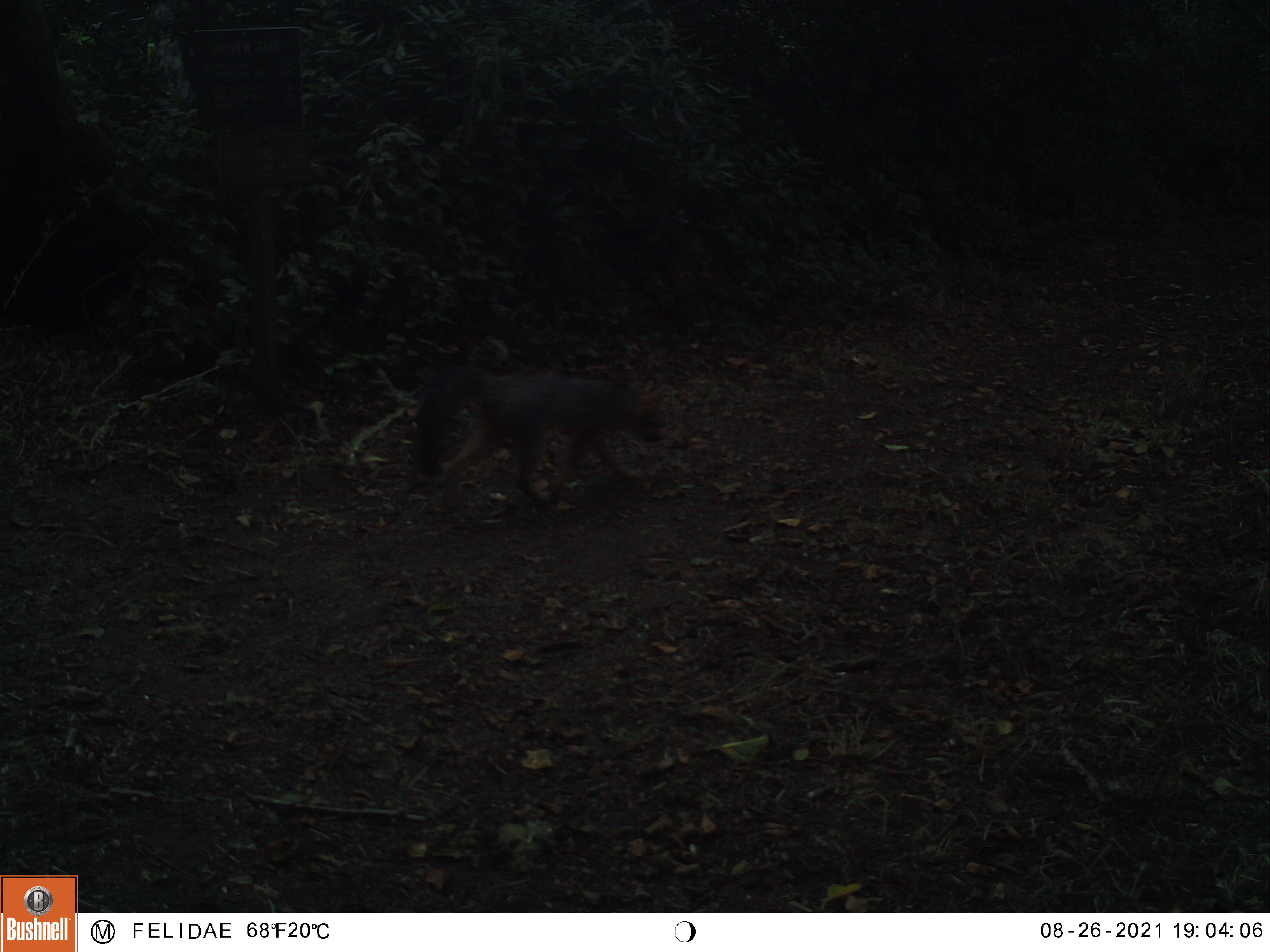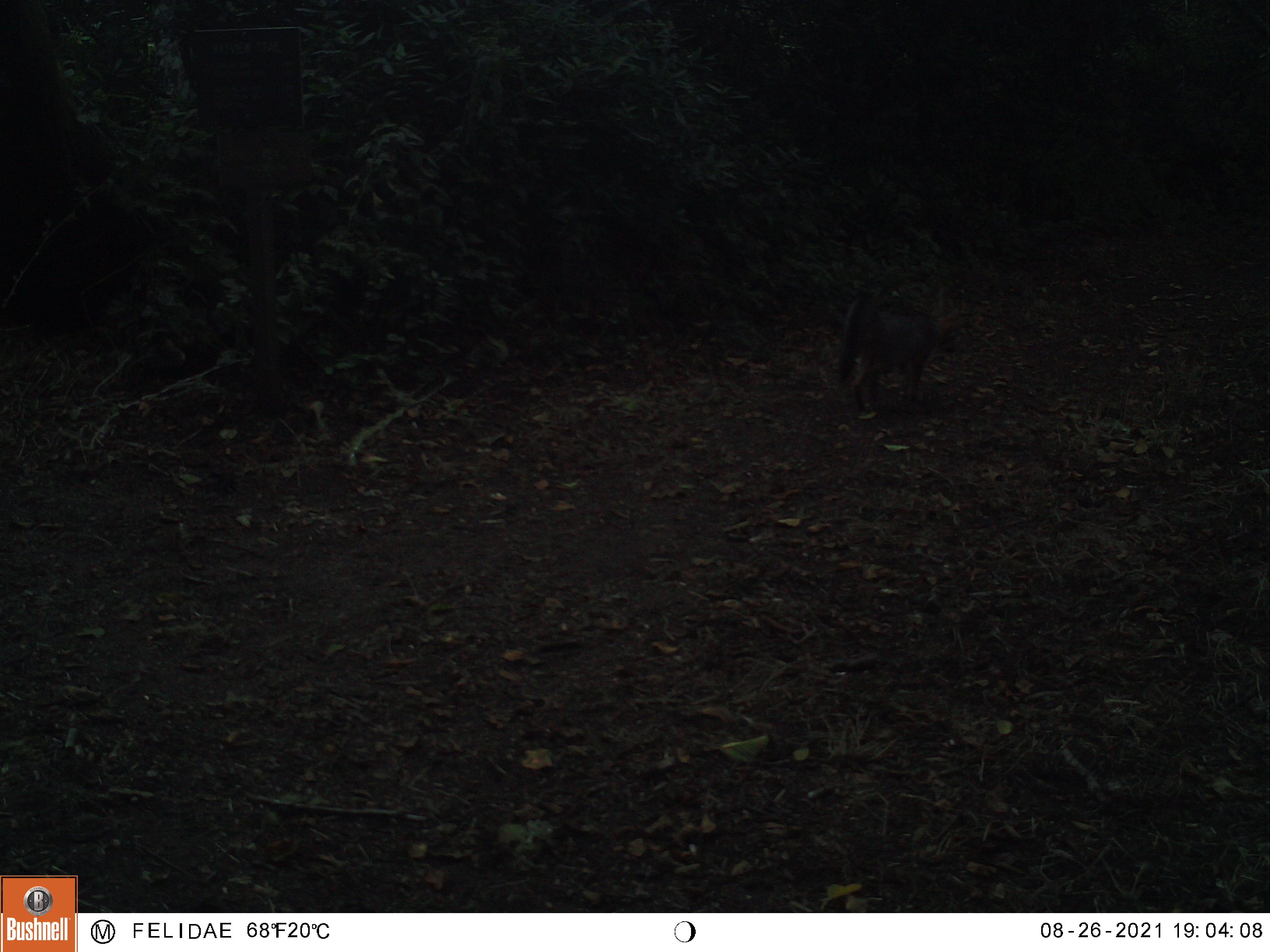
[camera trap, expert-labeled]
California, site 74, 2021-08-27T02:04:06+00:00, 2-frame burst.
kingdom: Animalia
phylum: Chordata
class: Mammalia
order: Carnivora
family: Canidae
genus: Urocyon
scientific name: Urocyon cinereoargenteus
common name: gray fox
Gray fox (Urocyon cinereoargenteus).